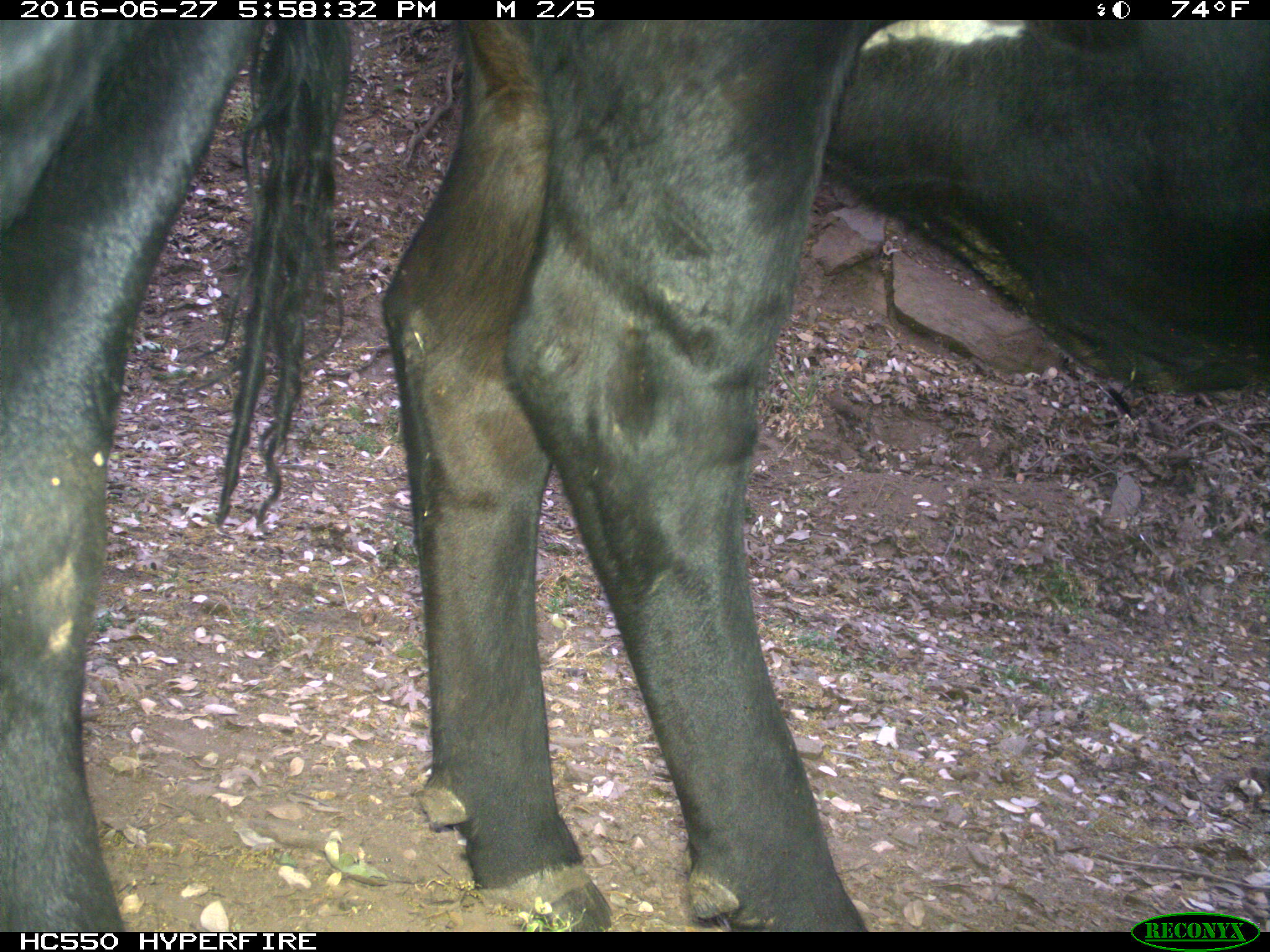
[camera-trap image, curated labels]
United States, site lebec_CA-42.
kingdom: Animalia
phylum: Chordata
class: Mammalia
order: Artiodactyla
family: Bovidae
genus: Bos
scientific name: Bos taurus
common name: domestic cow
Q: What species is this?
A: Bos taurus (domestic cow).